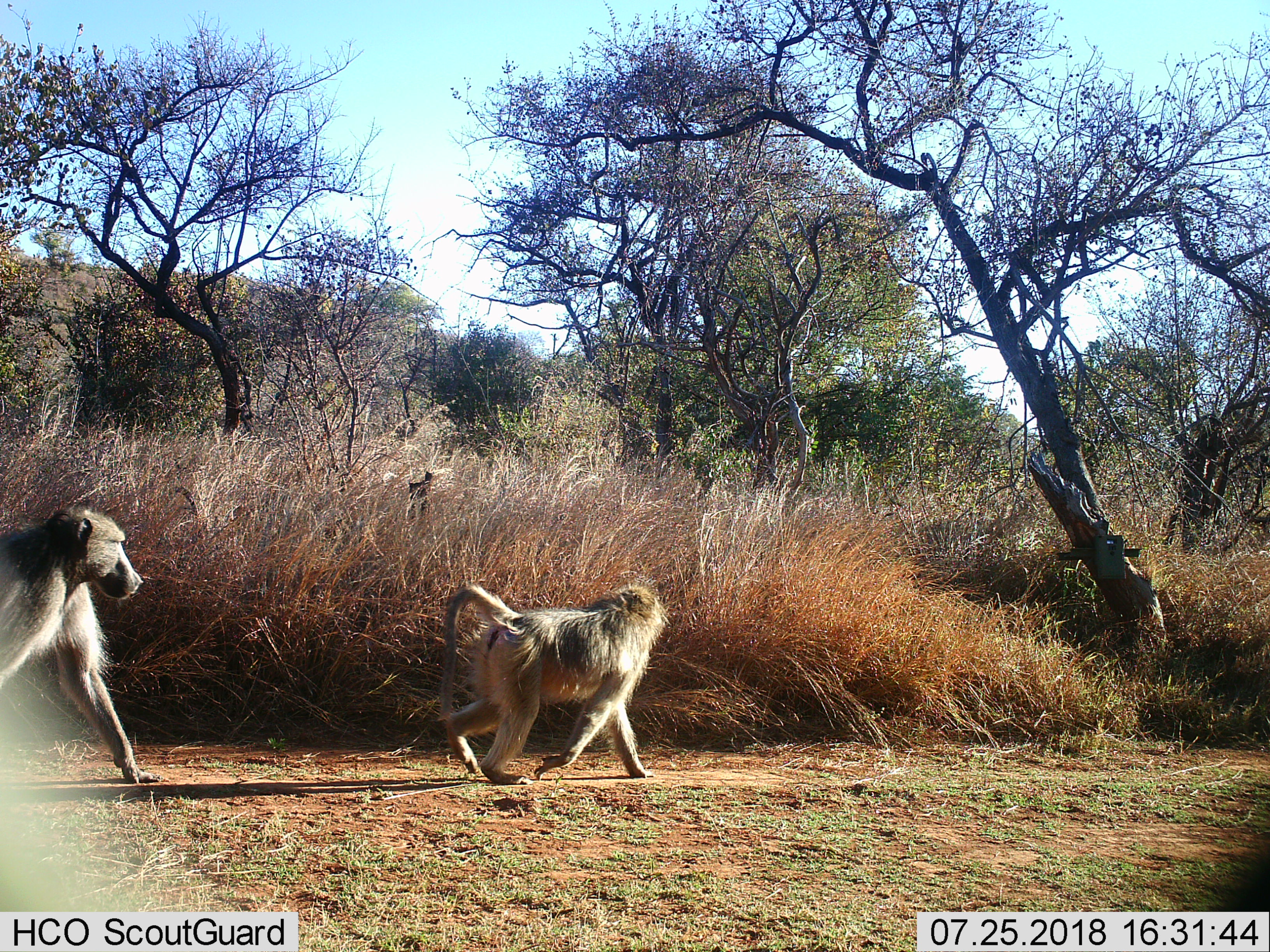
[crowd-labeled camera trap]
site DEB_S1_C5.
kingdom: Animalia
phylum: Chordata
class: Mammalia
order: Primates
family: Cercopithecidae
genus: Papio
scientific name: Papio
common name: baboon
Baboon (Papio), count 2. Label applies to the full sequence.